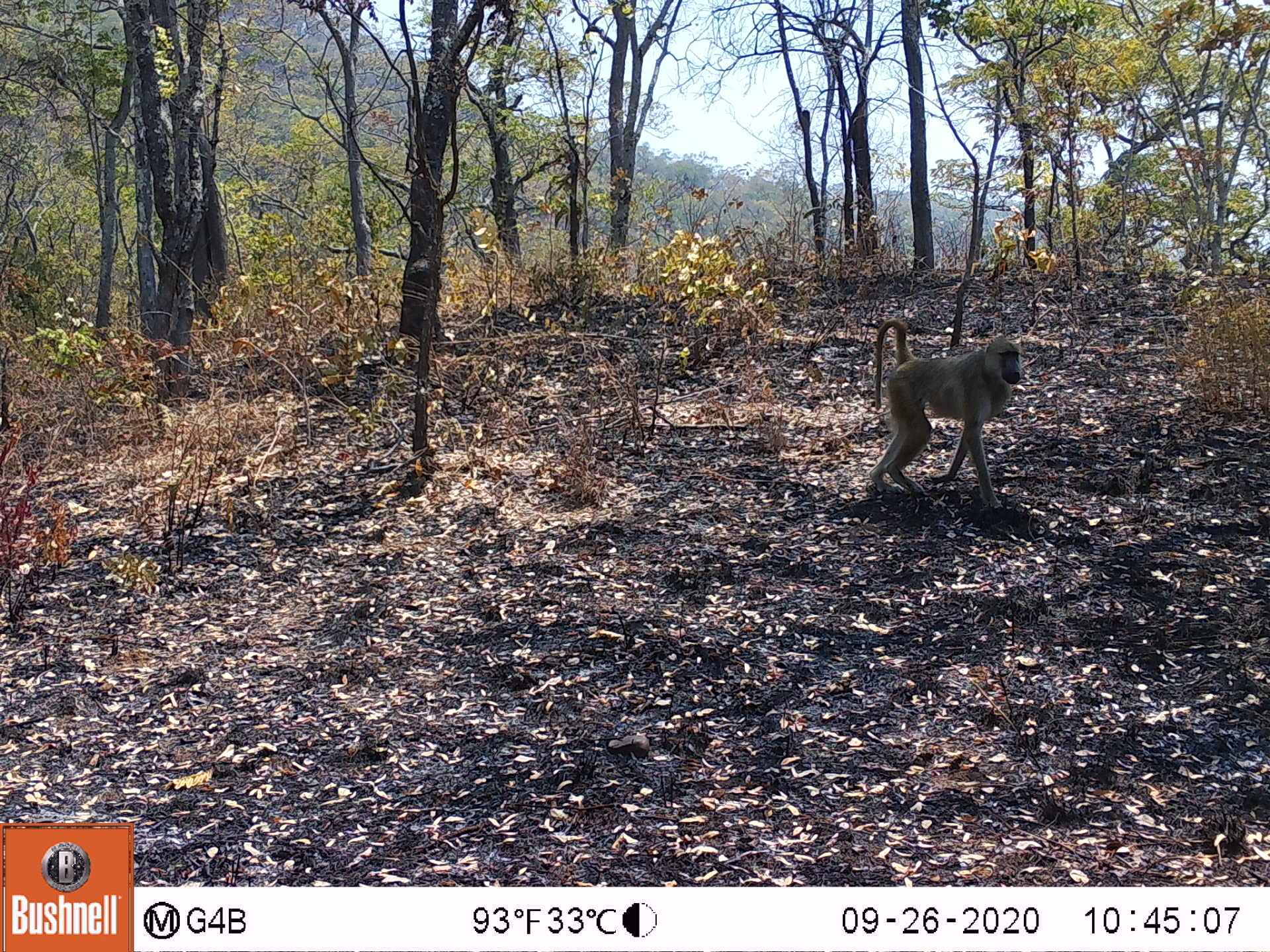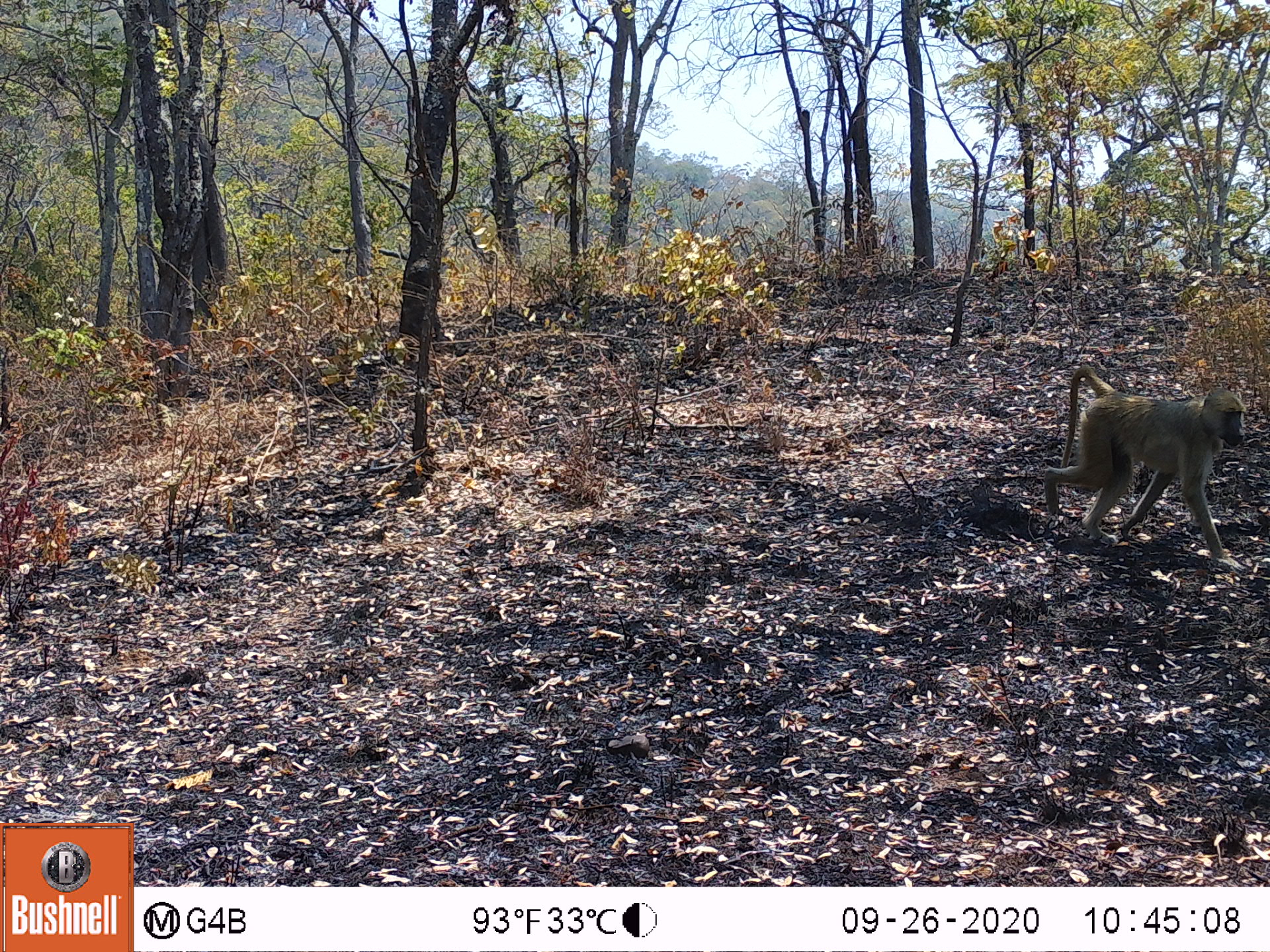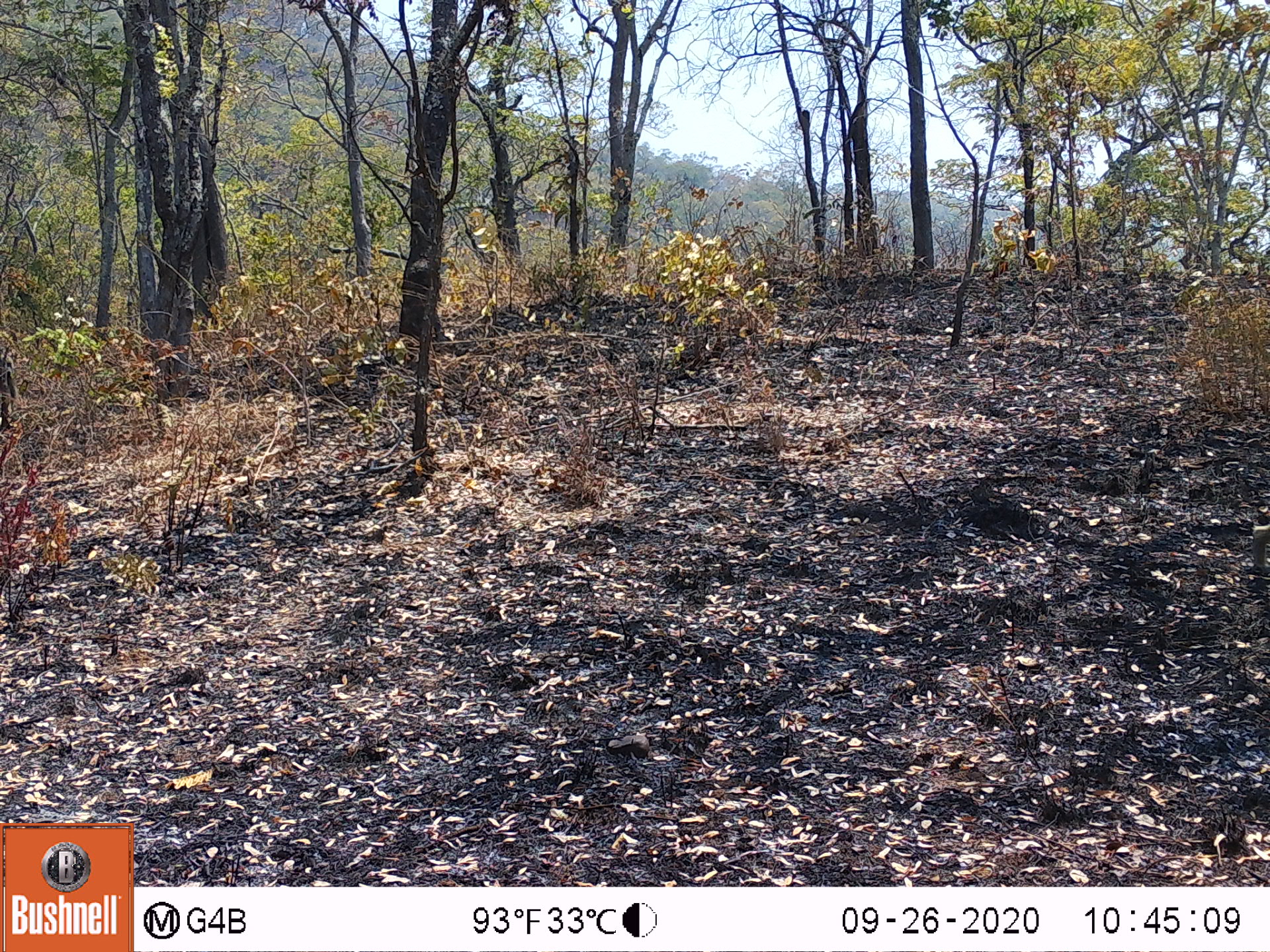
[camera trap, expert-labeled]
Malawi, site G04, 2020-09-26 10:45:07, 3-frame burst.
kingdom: Animalia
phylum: Chordata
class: Mammalia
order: Primates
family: Cercopithecidae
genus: Papio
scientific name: Papio cynocephalus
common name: yellow baboon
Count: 1.